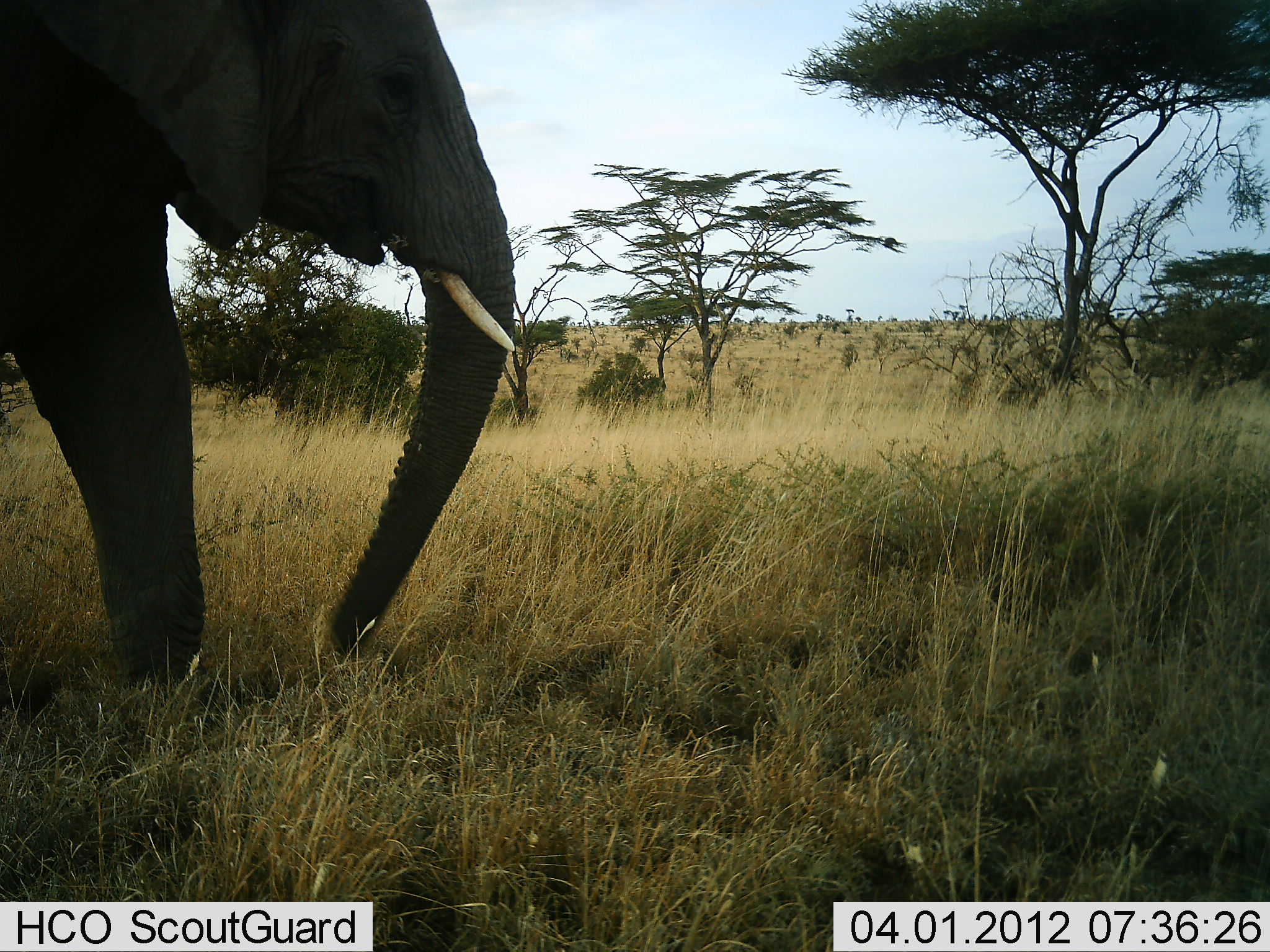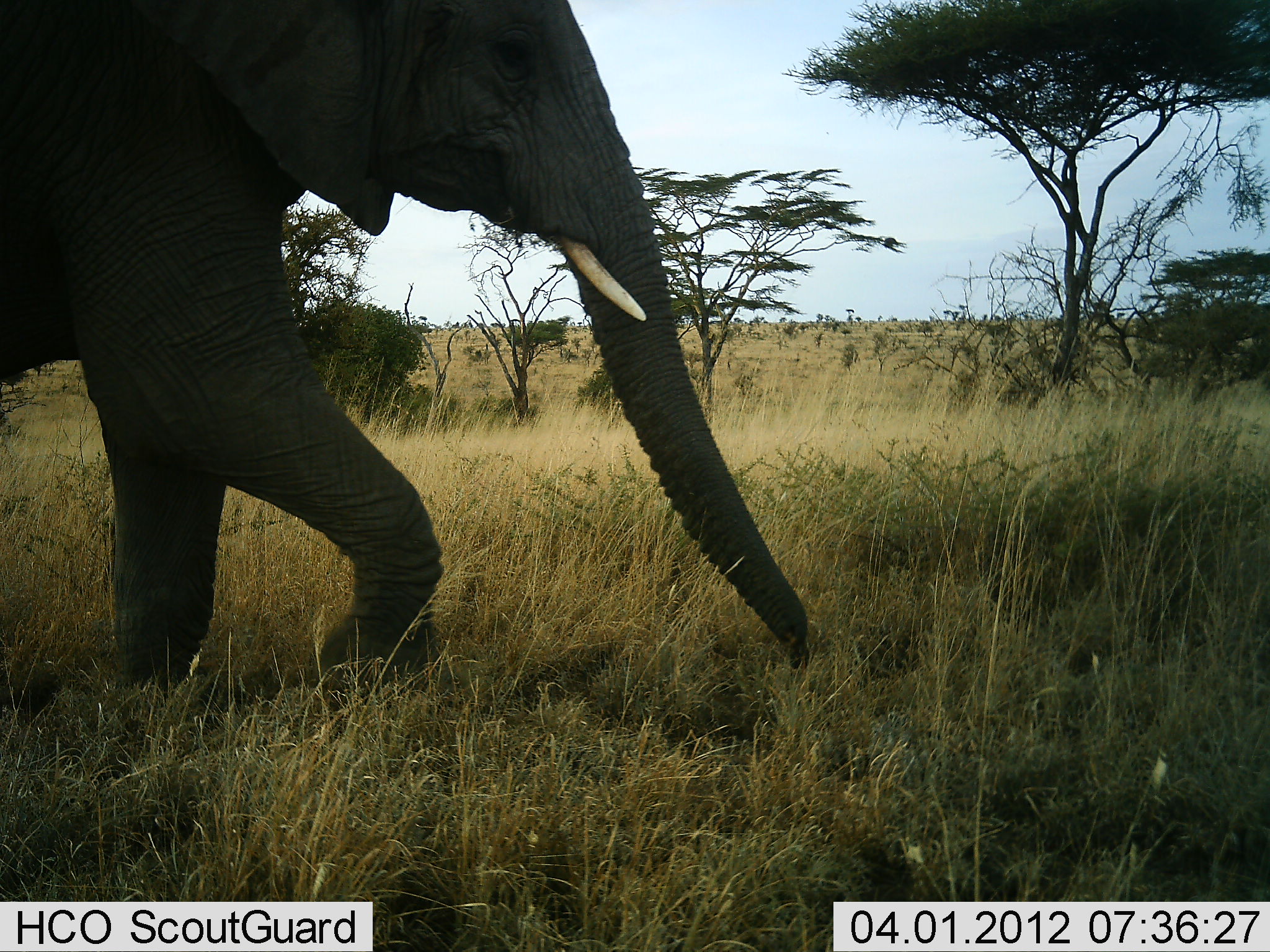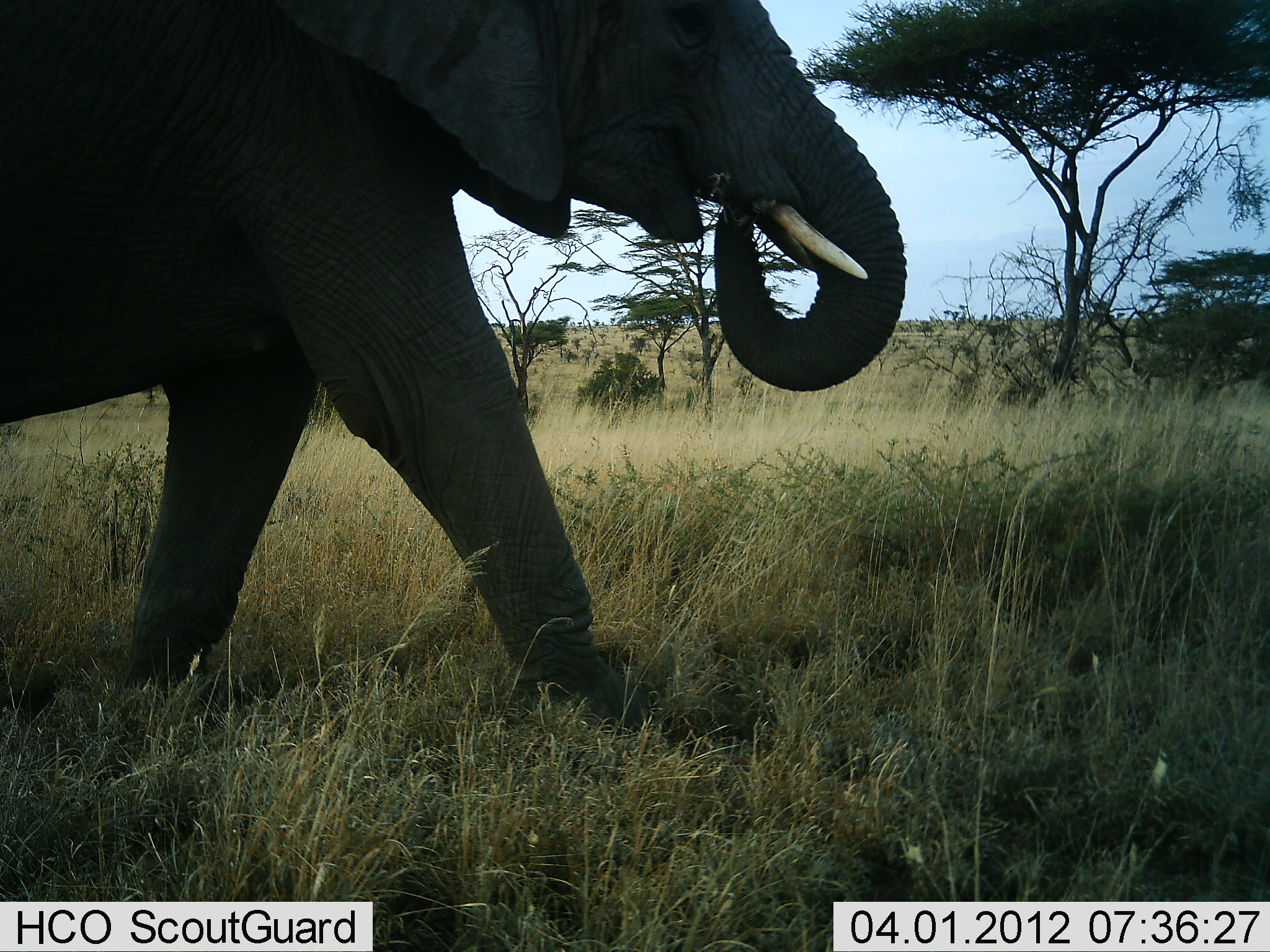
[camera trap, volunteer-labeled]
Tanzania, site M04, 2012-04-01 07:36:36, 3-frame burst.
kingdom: Animalia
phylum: Chordata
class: Mammalia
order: Proboscidea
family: Elephantidae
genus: Loxodonta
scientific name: Loxodonta africana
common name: african bush elephant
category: elephant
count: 1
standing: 6%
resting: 0%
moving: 88%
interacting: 0%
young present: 0%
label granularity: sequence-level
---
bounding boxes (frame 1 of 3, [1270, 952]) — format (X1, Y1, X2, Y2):
animal: (0, 1, 514, 685)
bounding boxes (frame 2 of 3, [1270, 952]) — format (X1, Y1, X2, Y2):
animal: (1, 0, 815, 689)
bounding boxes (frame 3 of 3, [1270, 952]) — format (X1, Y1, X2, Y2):
animal: (1, 0, 907, 731)